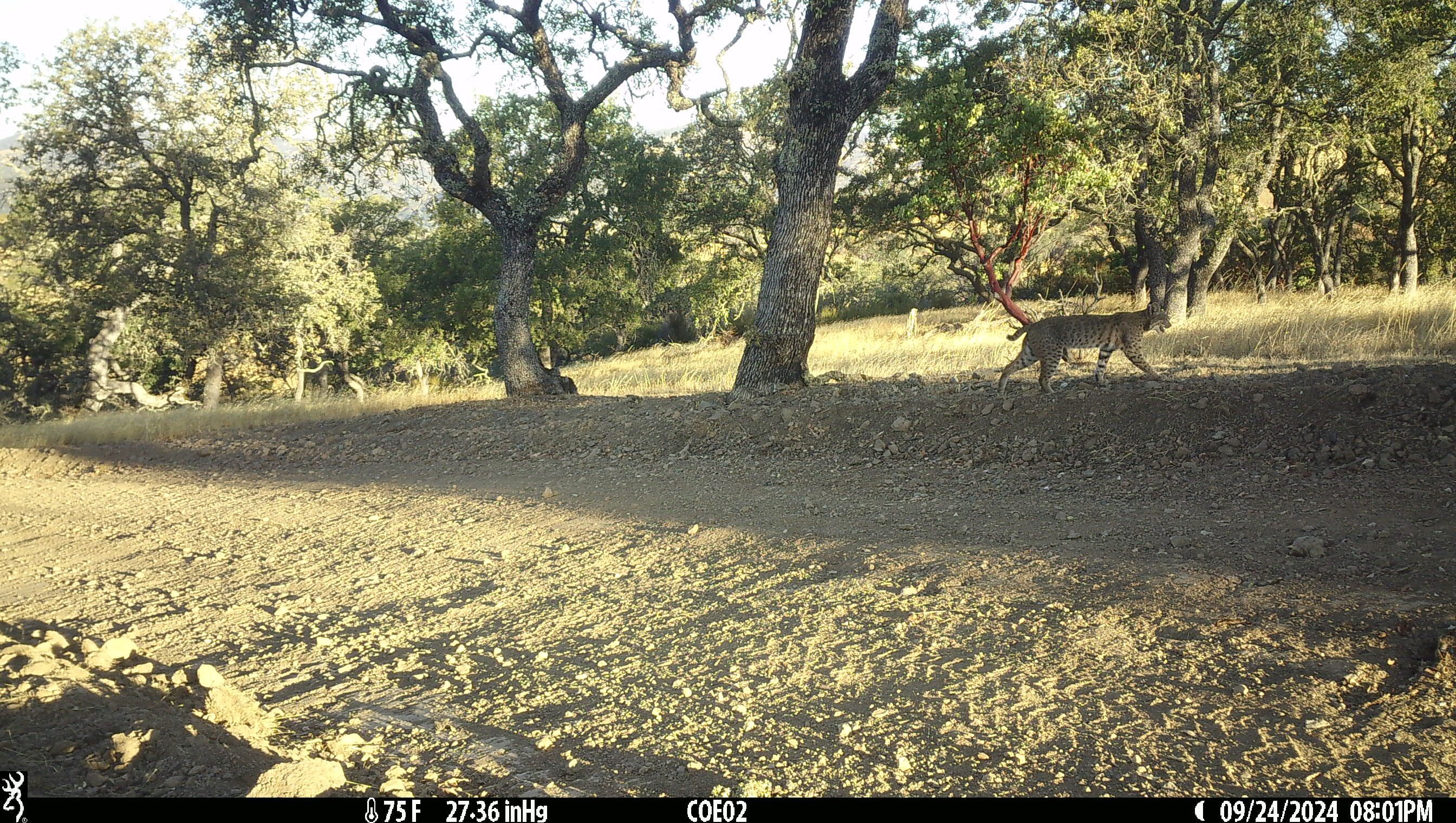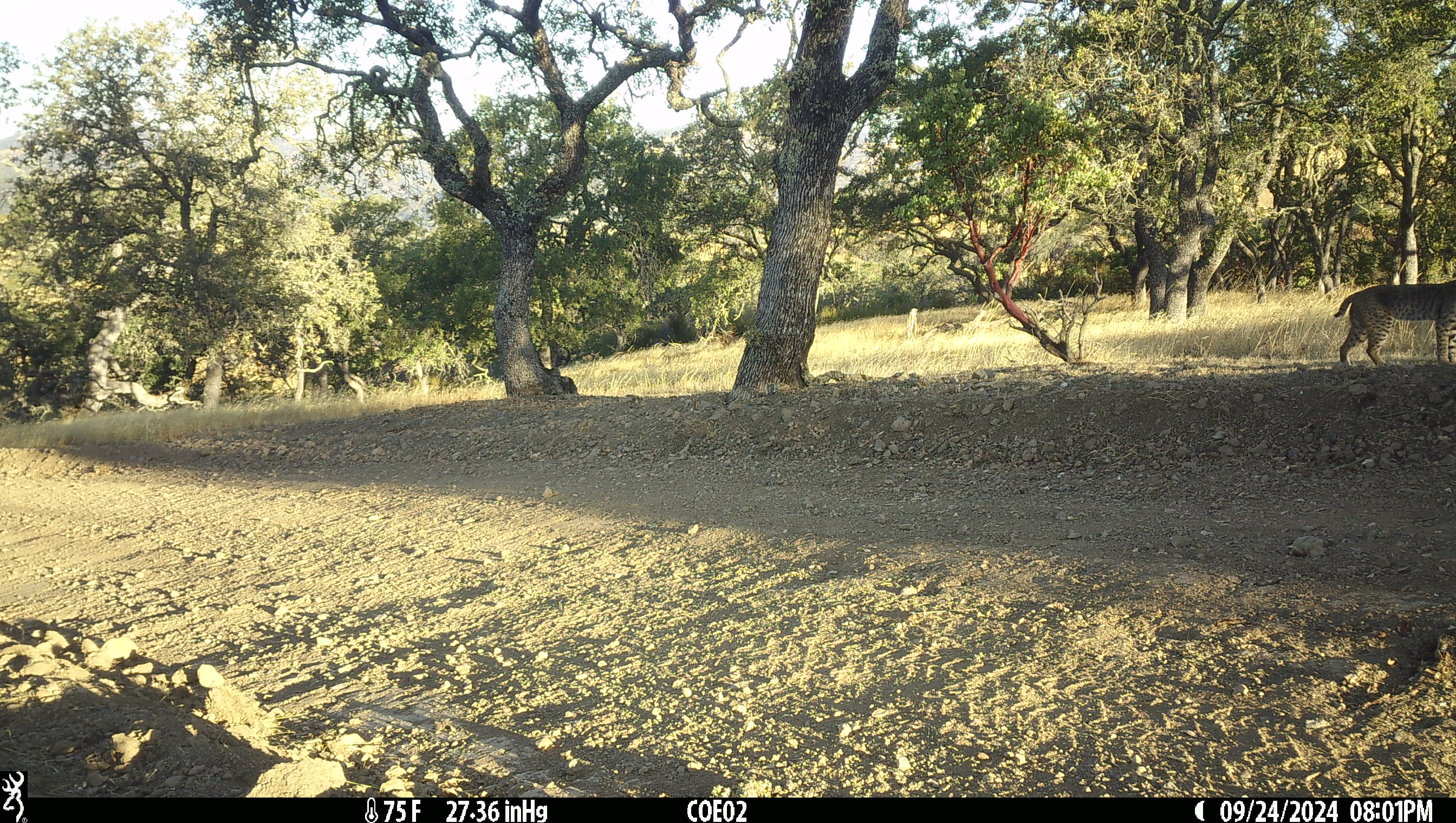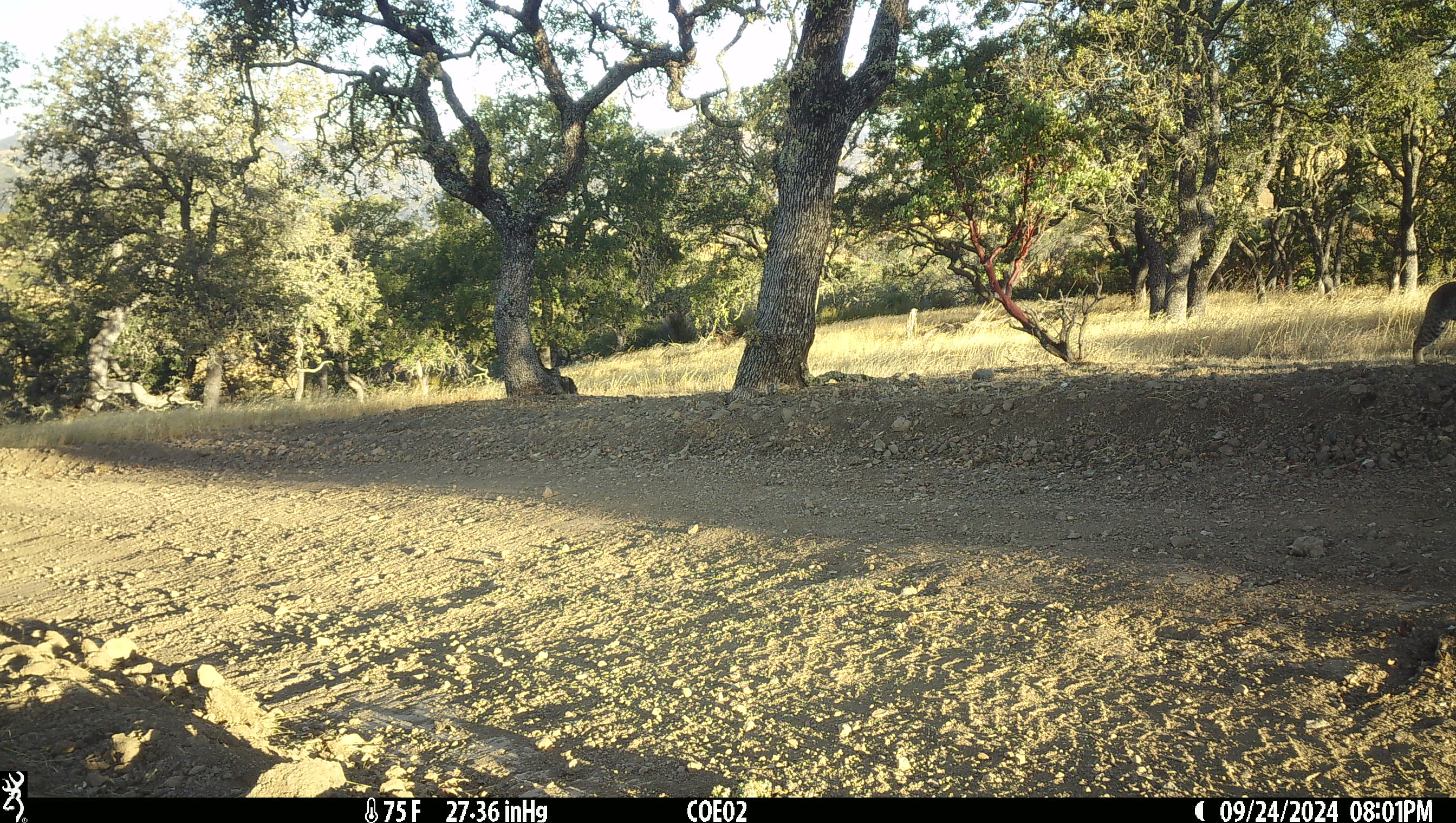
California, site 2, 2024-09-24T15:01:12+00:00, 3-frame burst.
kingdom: Animalia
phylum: Chordata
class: Mammalia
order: Carnivora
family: Felidae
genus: Lynx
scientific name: Lynx rufus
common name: bobcat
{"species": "bobcat (Lynx rufus)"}